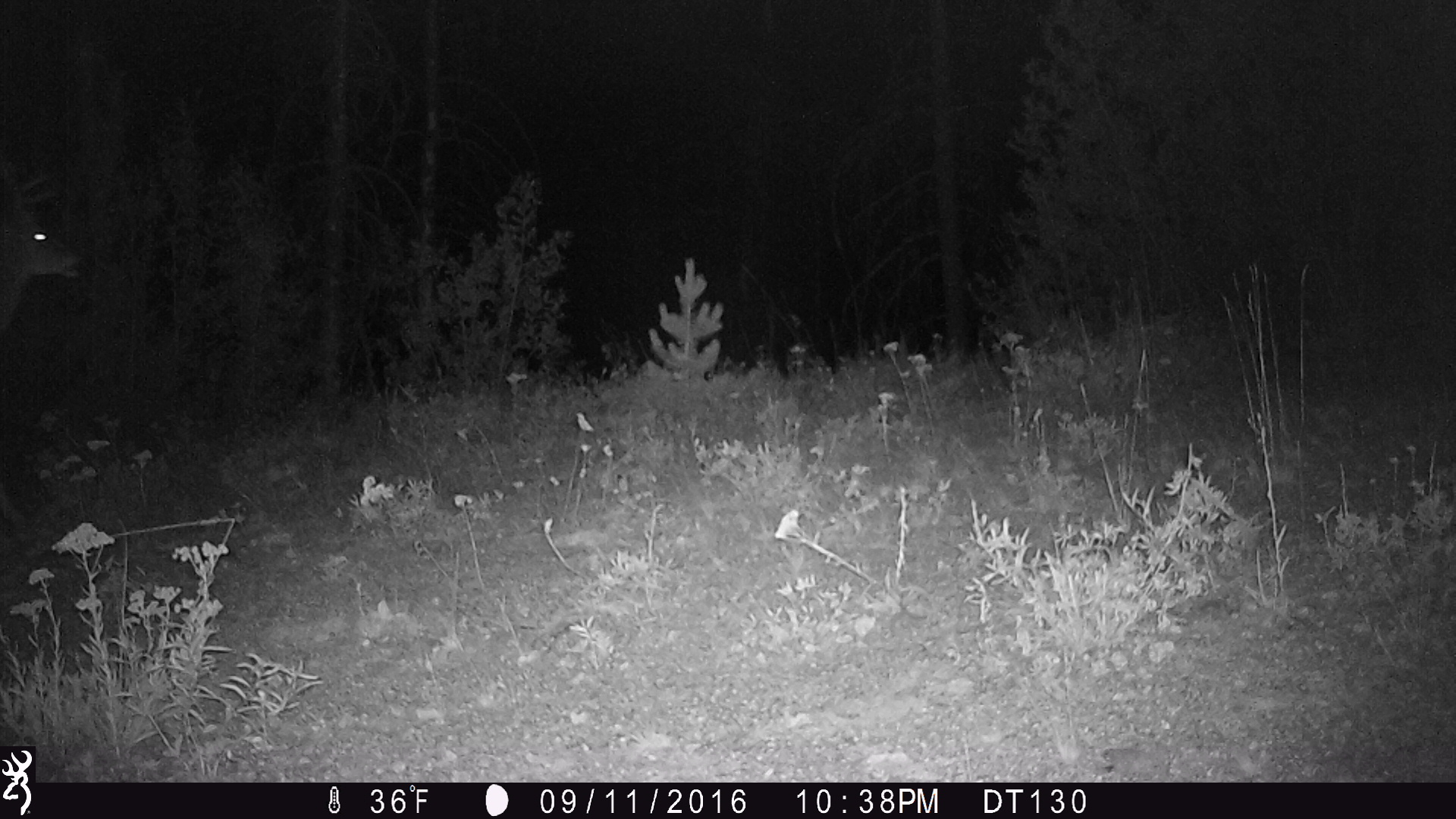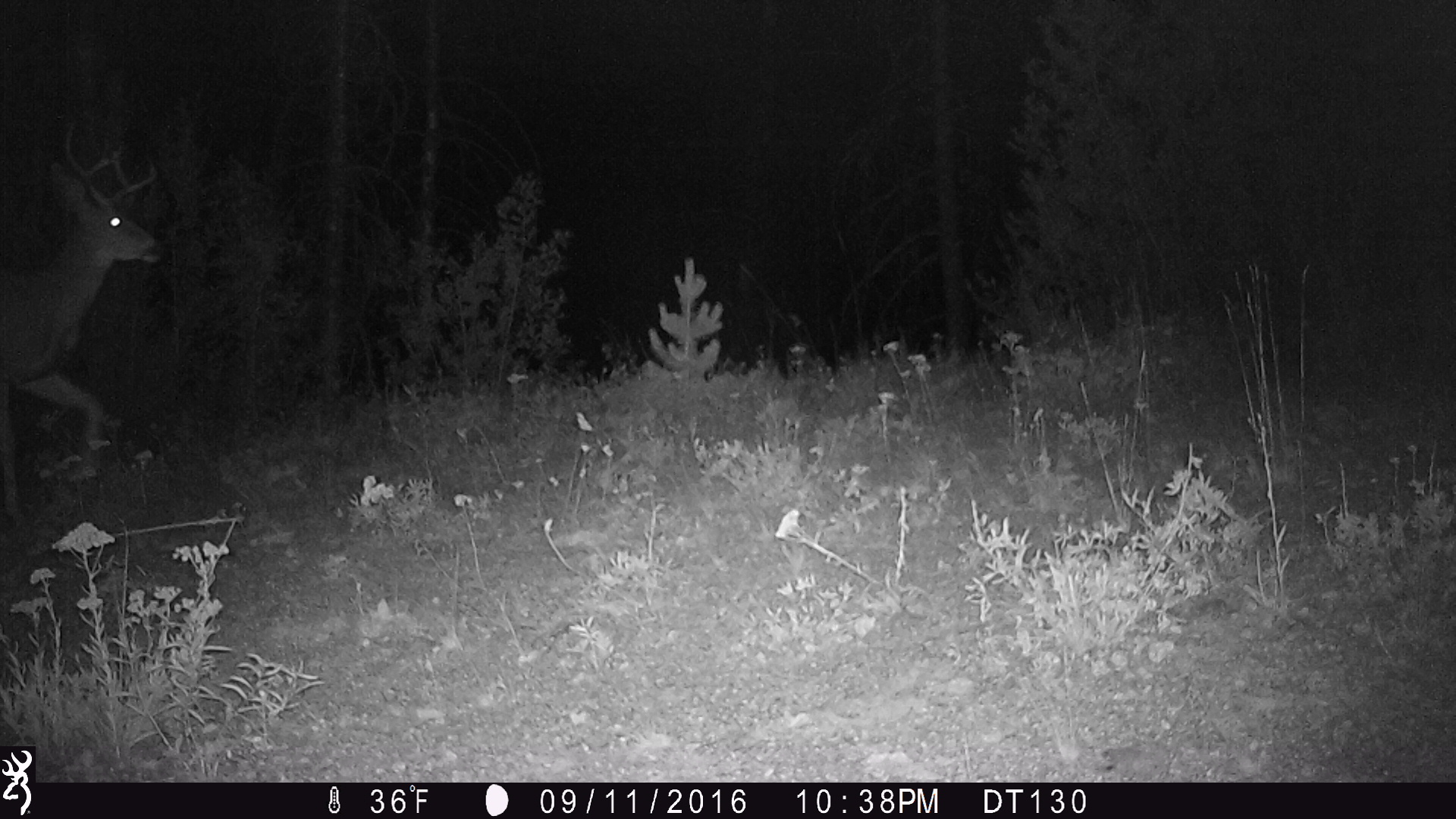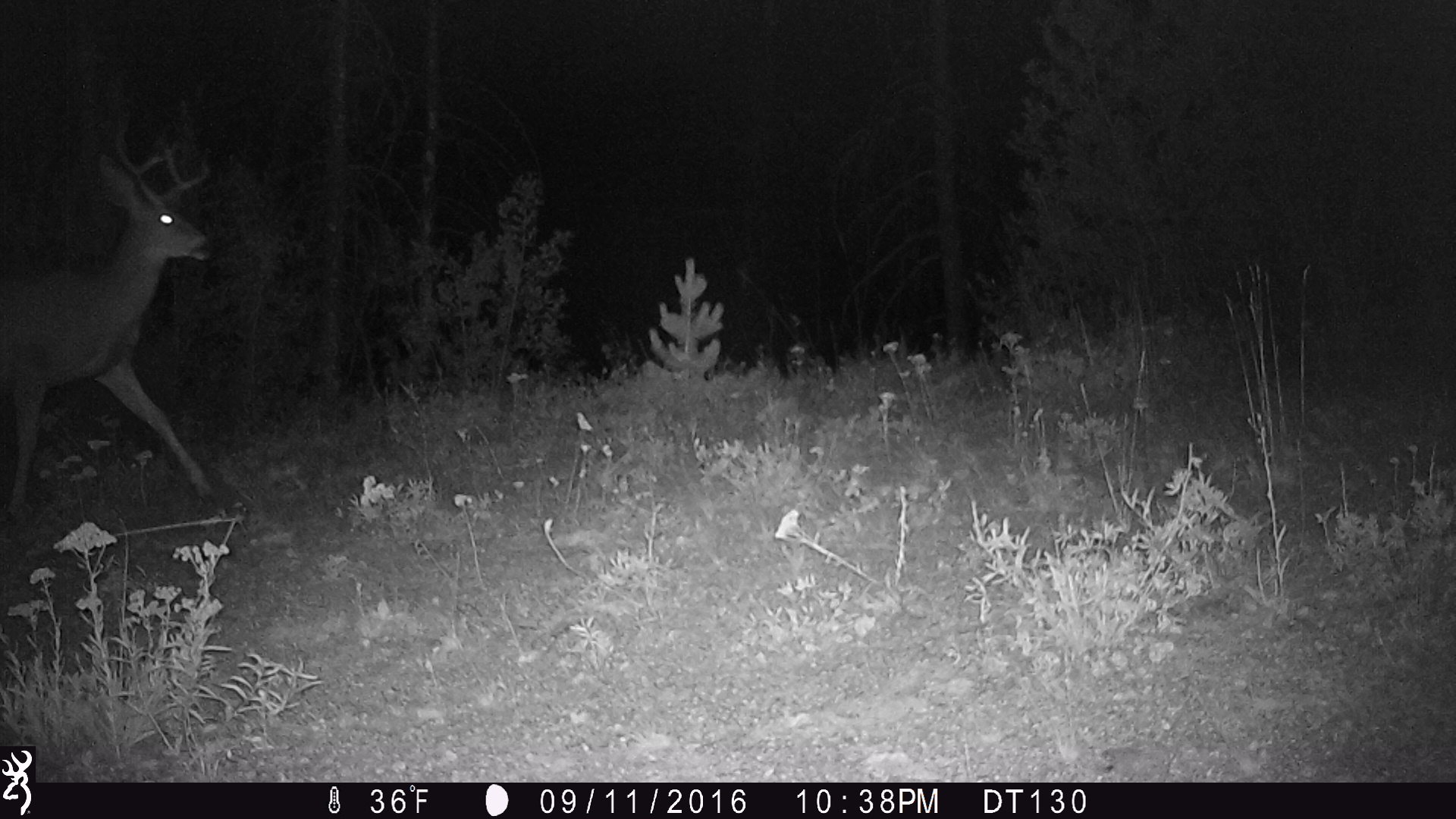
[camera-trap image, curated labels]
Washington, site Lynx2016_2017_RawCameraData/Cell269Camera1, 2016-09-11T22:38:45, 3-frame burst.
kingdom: Animalia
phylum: Chordata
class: Mammalia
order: Artiodactyla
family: Cervidae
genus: Odocoileus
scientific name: Odocoileus hemionus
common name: mule deer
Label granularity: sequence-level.